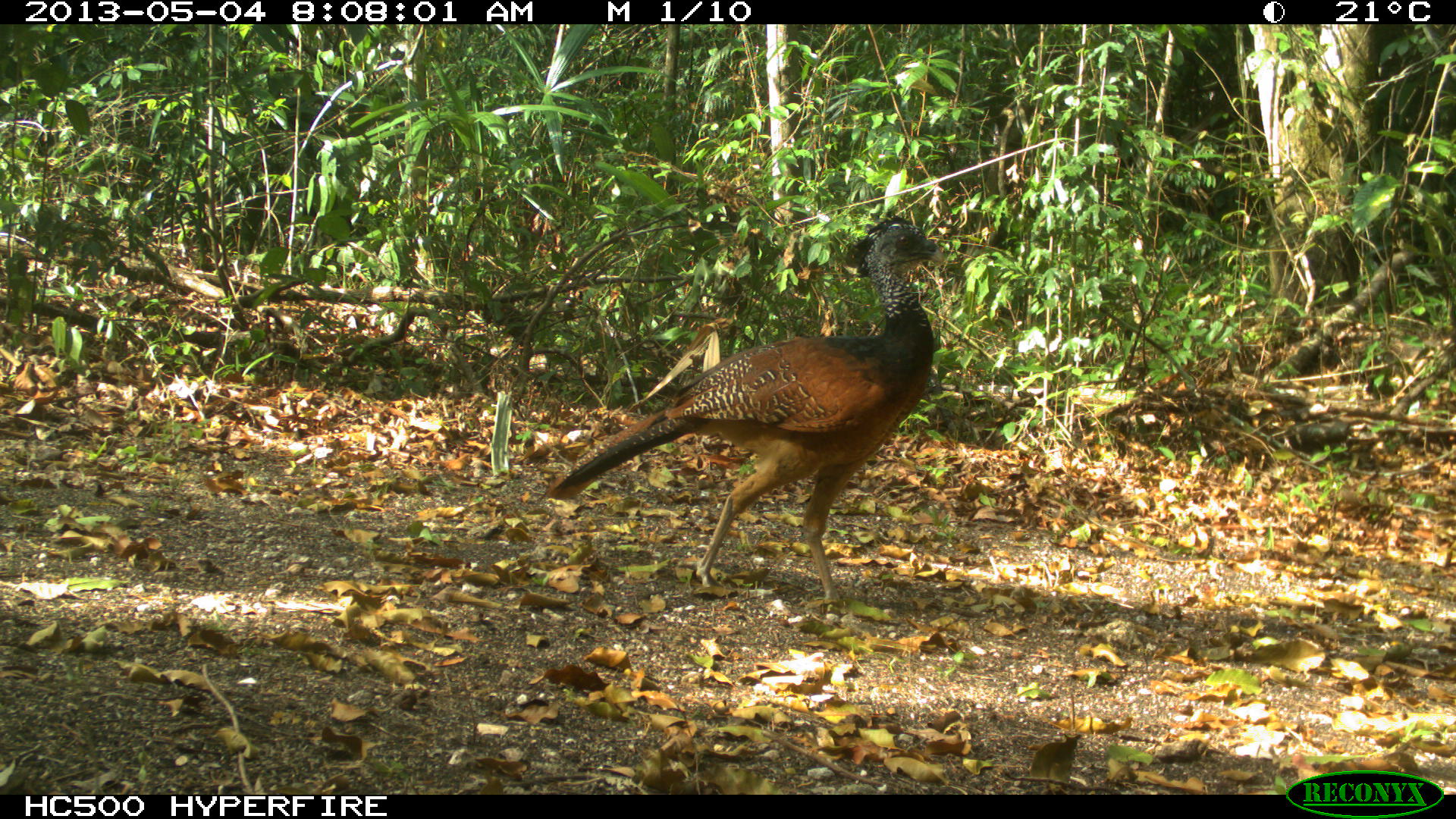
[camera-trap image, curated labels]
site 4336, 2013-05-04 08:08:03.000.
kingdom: Animalia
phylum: Chordata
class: Aves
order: Galliformes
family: Cracidae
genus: Crax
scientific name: Crax rubra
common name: great curassow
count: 1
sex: female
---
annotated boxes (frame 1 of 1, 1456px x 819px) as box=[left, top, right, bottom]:
crax rubra: box=[534, 207, 949, 607]